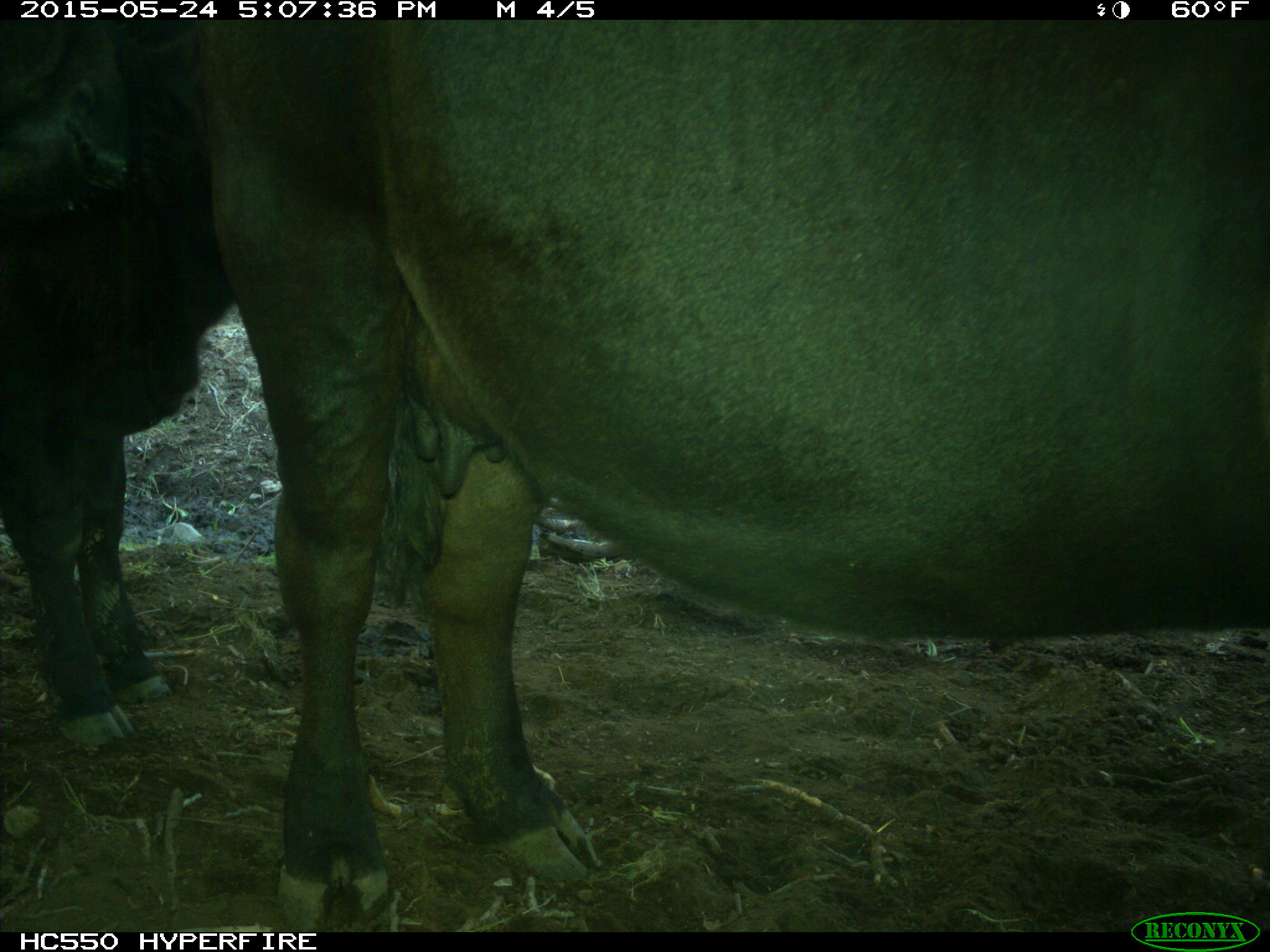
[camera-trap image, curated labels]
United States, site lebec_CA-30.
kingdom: Animalia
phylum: Chordata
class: Mammalia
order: Artiodactyla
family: Bovidae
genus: Bos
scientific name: Bos taurus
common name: domestic cow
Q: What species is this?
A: Bos taurus (domestic cow).